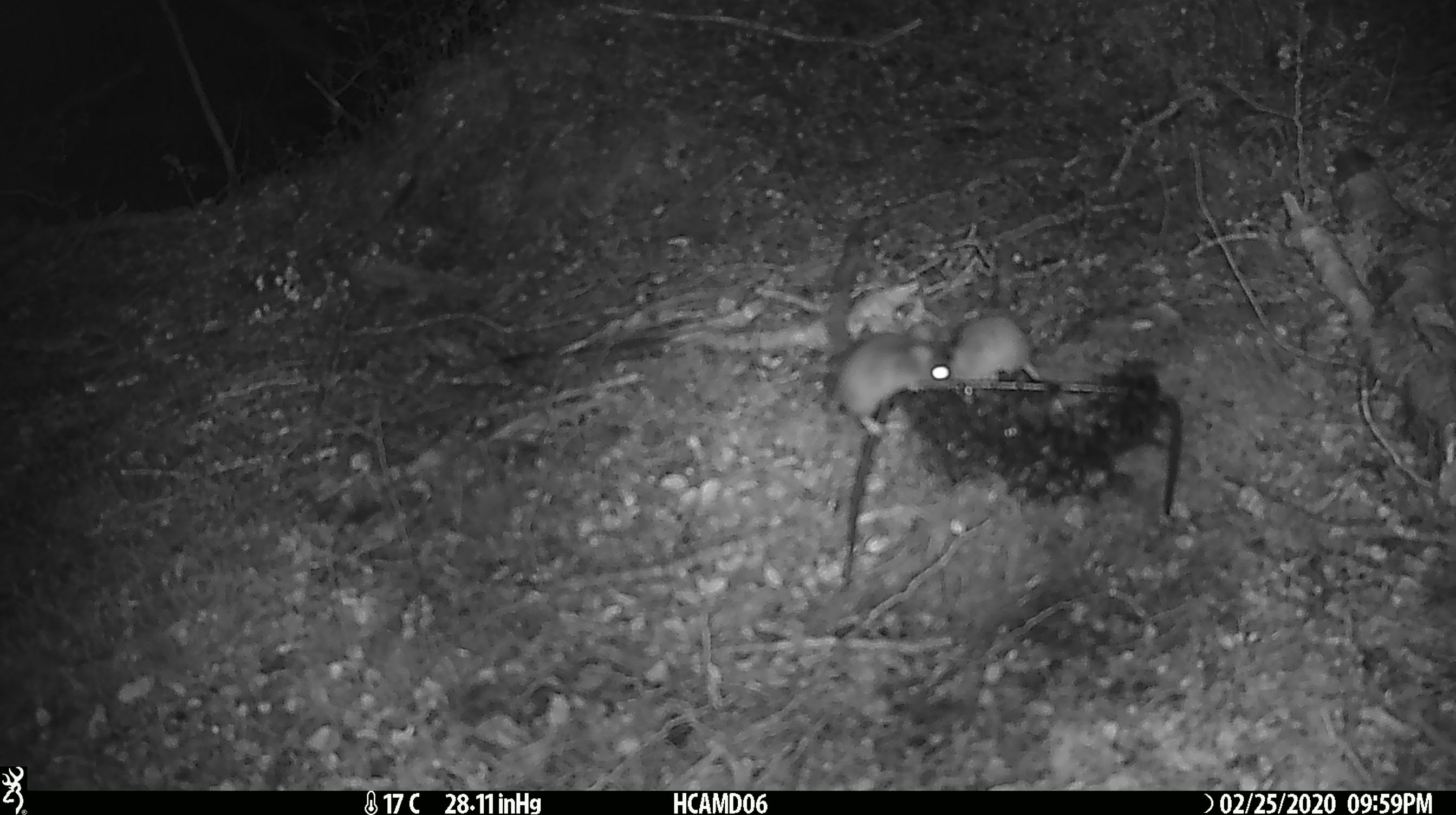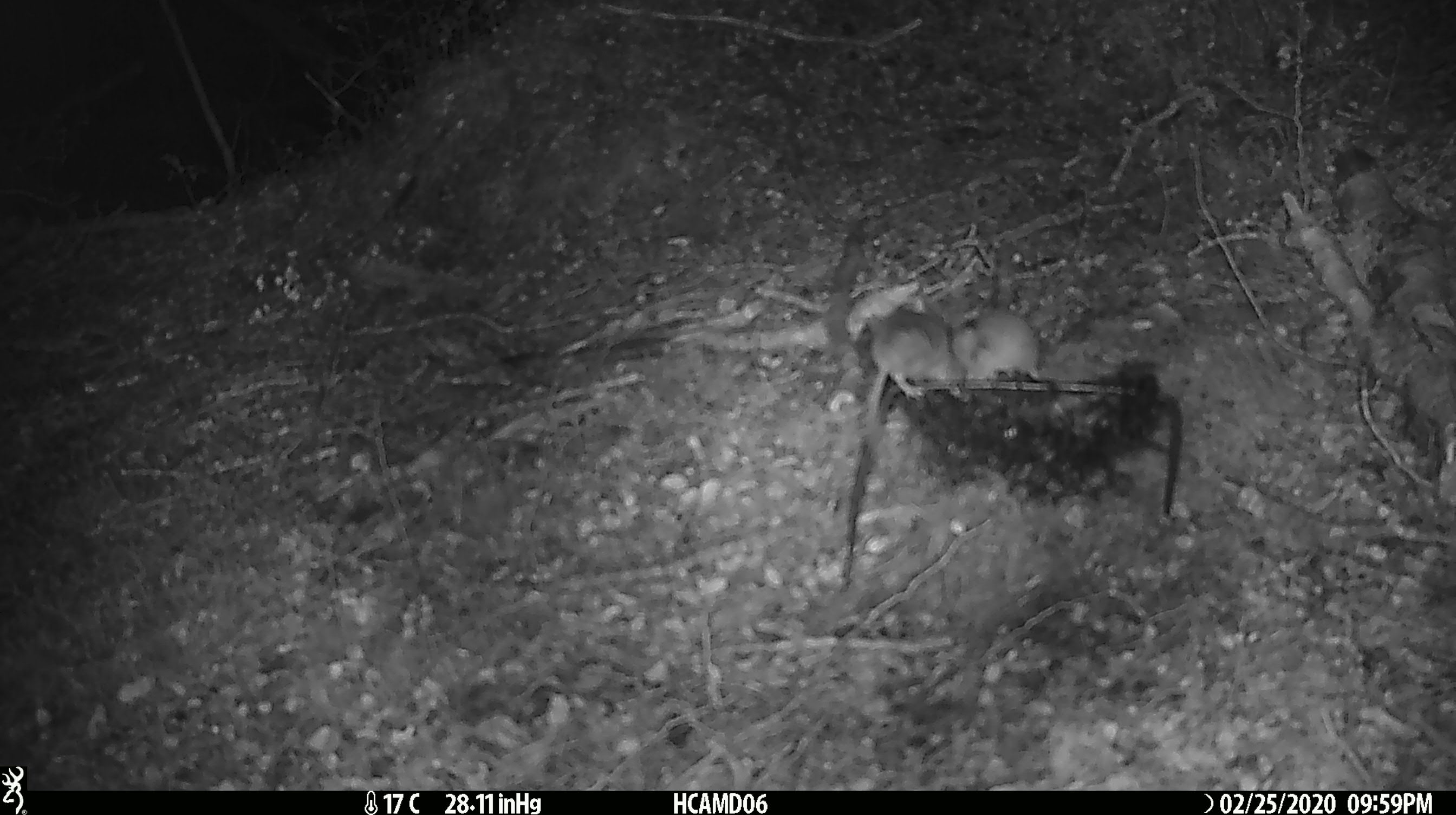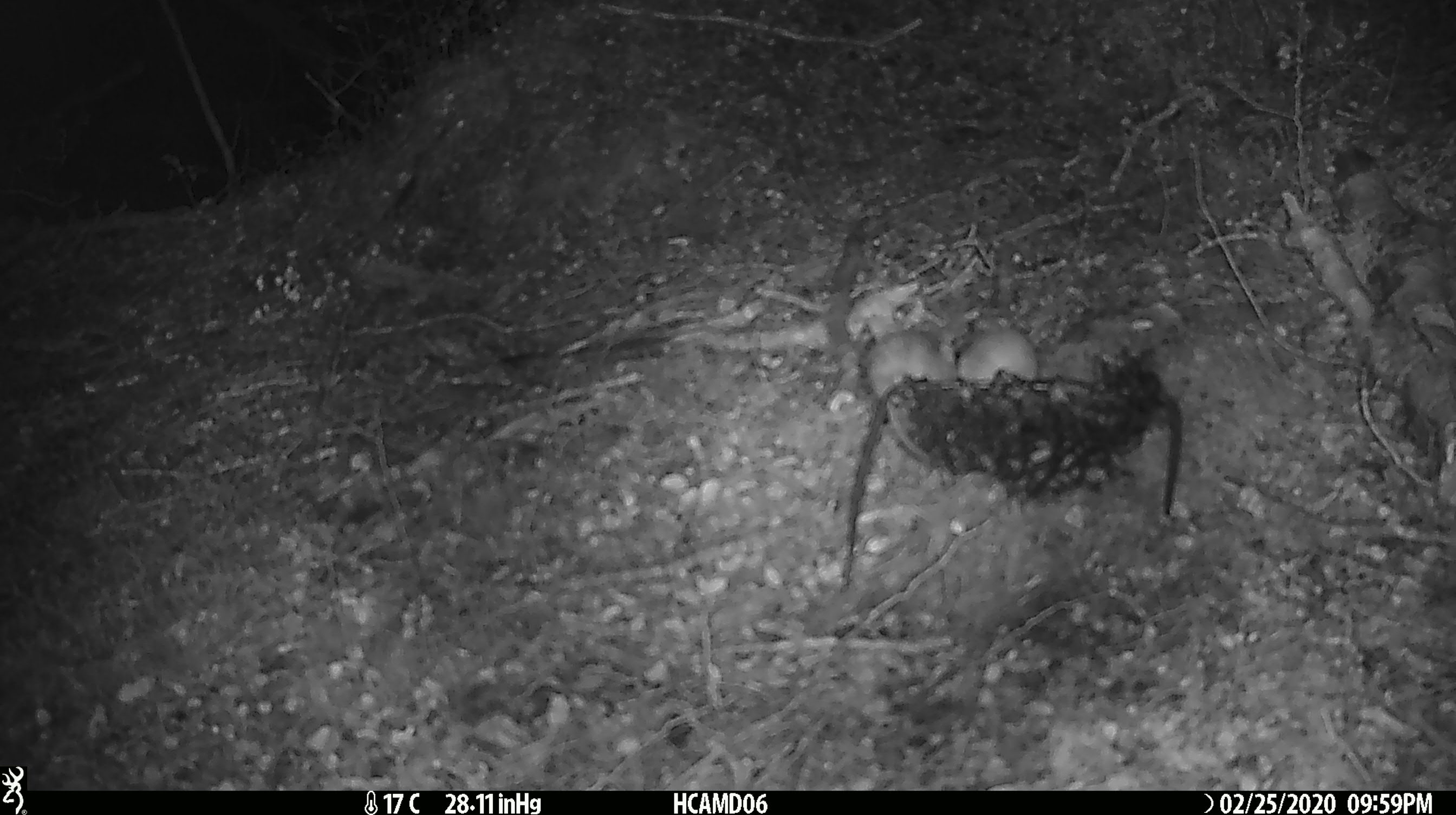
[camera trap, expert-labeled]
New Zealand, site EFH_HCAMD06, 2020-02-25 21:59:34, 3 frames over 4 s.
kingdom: Animalia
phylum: Chordata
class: Mammalia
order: Rodentia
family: Muridae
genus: Mus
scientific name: Mus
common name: mouse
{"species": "mouse (Mus)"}